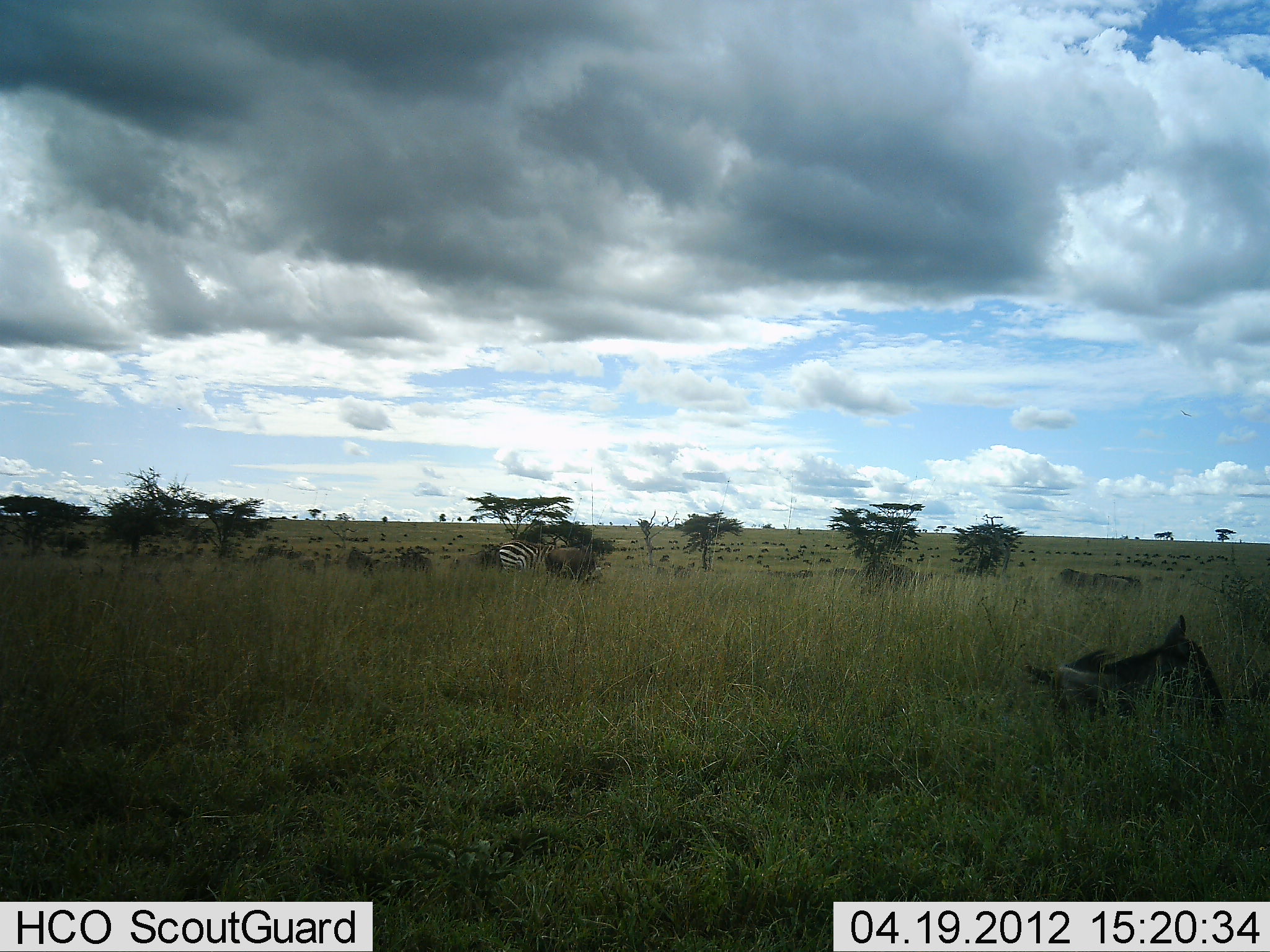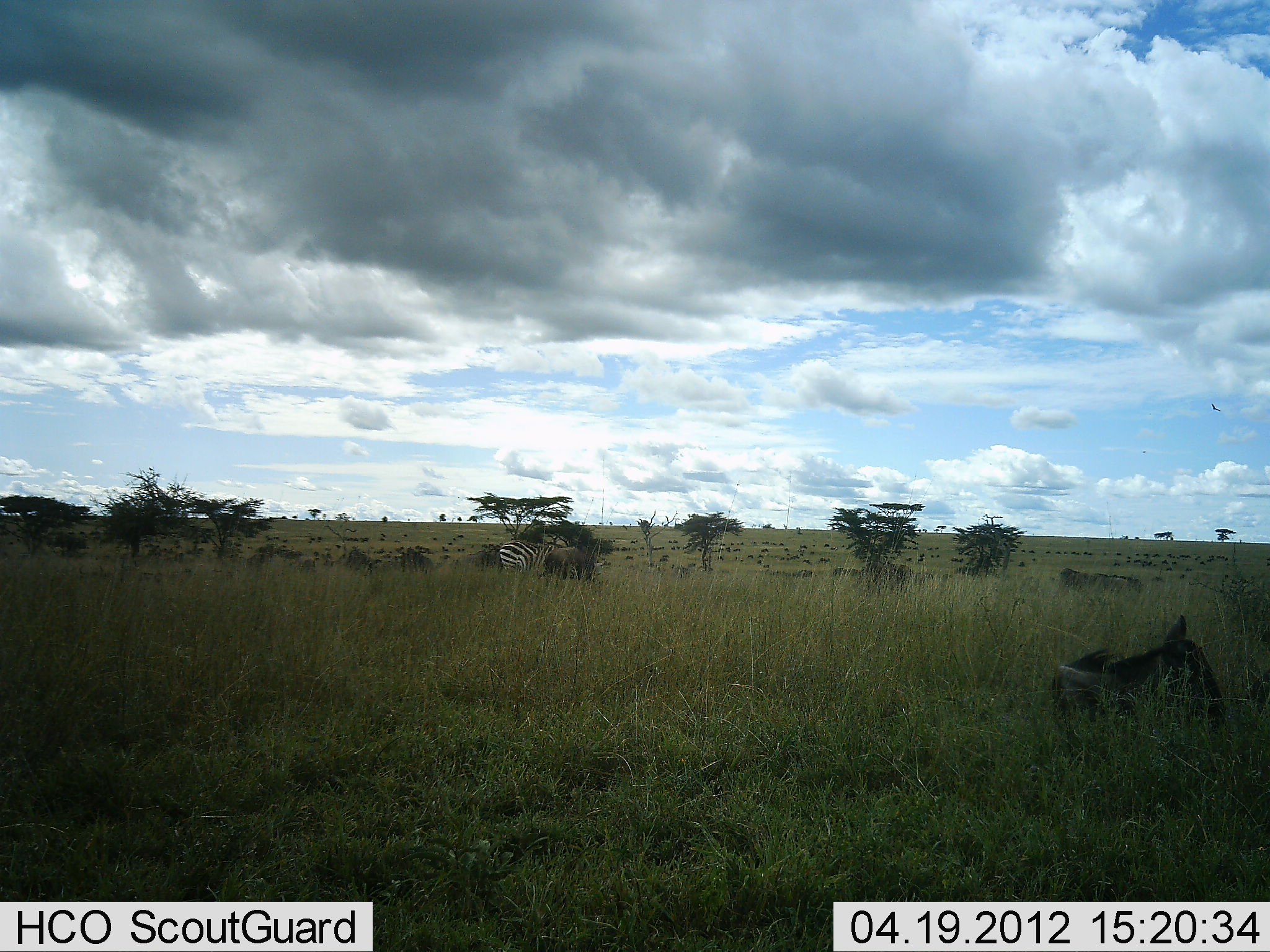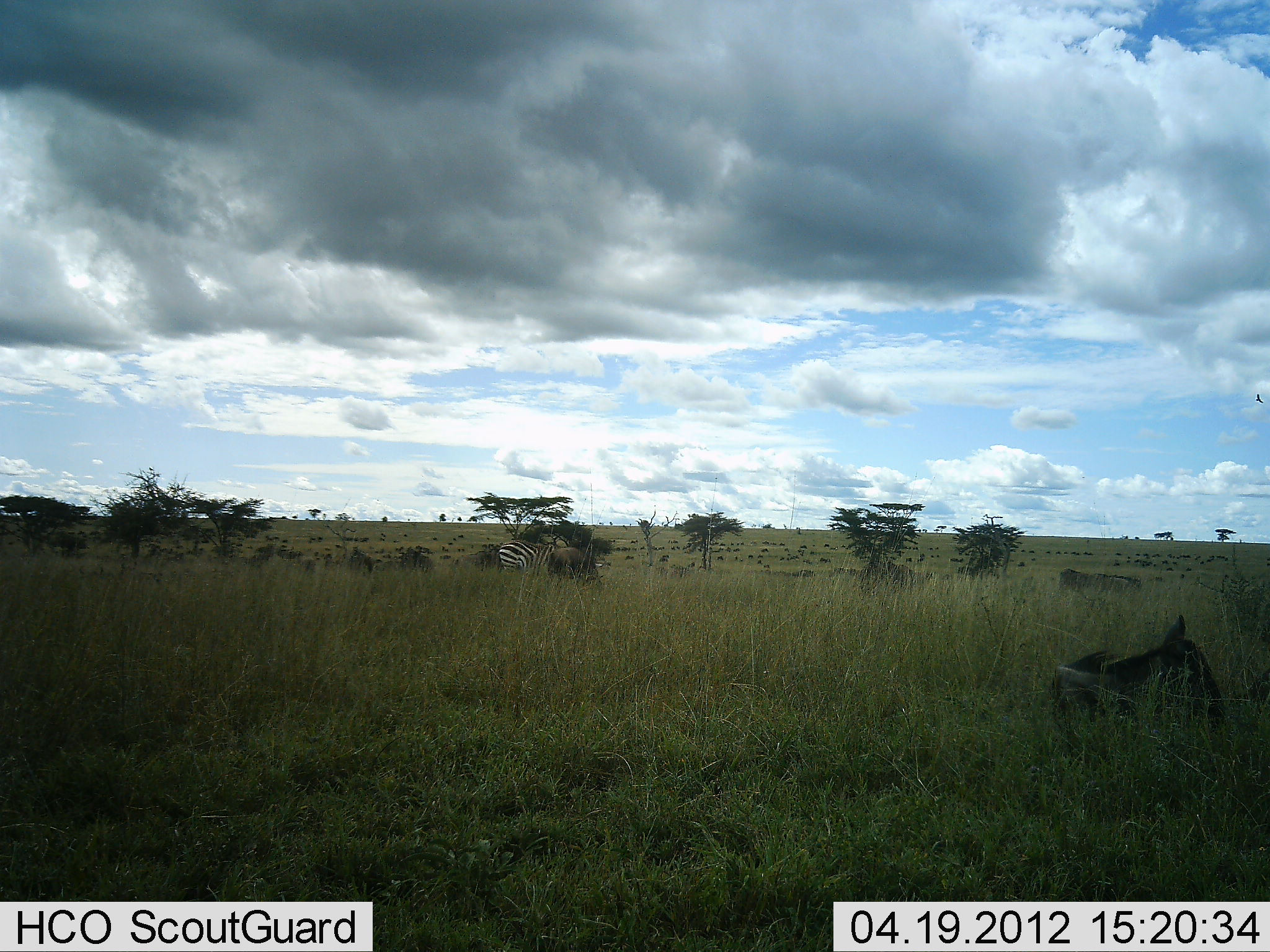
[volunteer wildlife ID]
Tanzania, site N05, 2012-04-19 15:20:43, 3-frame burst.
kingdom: Animalia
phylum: Chordata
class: Mammalia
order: Artiodactyla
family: Bovidae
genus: Connochaetes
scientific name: Connochaetes taurinus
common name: blue wildebeest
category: wildebeest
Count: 5.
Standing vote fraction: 53%.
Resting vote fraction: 76%.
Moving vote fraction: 6%.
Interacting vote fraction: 0%.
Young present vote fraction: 0%.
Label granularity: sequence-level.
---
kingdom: Animalia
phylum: Chordata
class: Mammalia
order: Perissodactyla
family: Equidae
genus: Equus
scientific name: Equus quagga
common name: plains zebra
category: zebra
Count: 1.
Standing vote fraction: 65%.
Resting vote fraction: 0%.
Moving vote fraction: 0%.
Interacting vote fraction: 0%.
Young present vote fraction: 0%.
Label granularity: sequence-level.